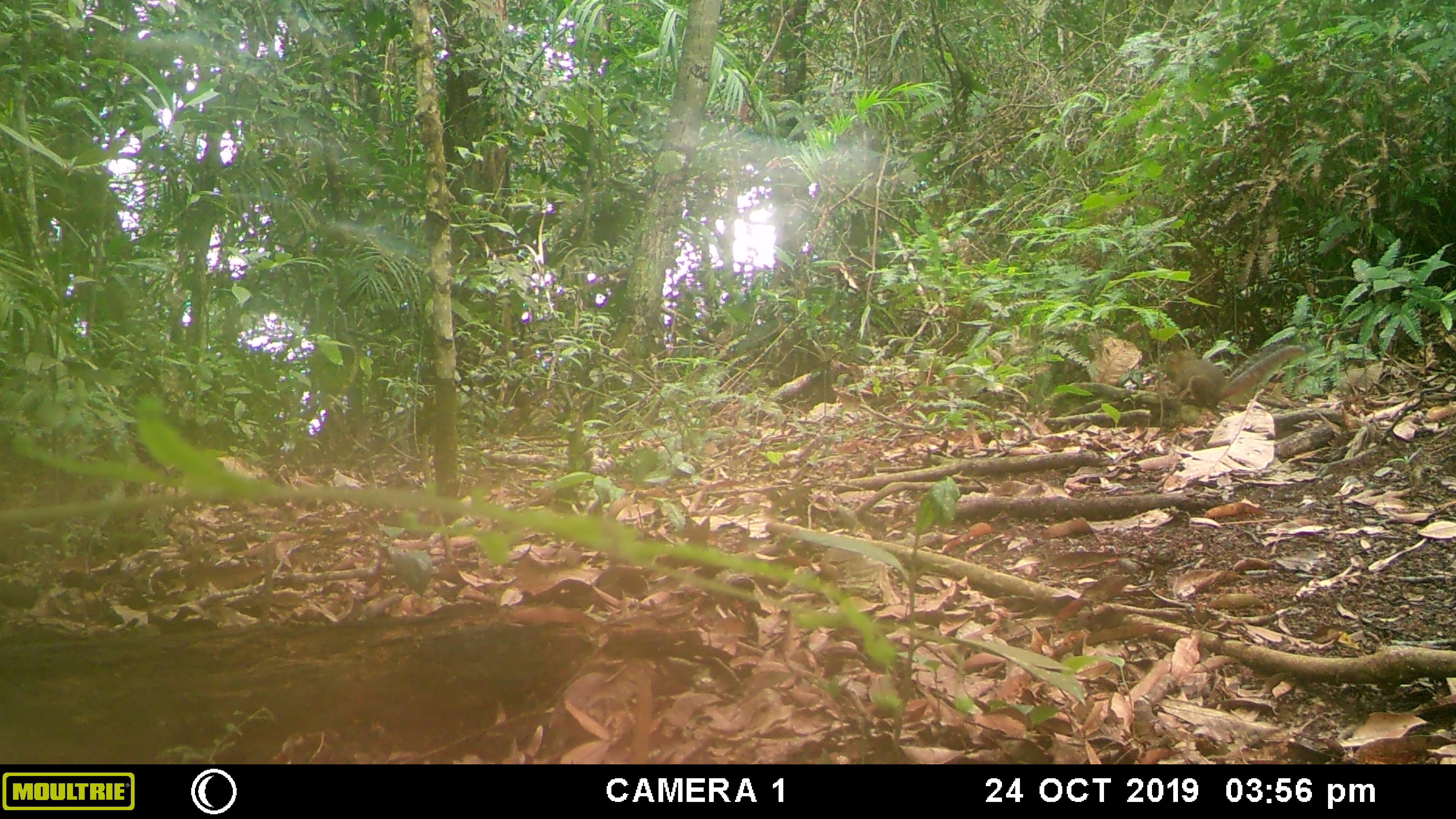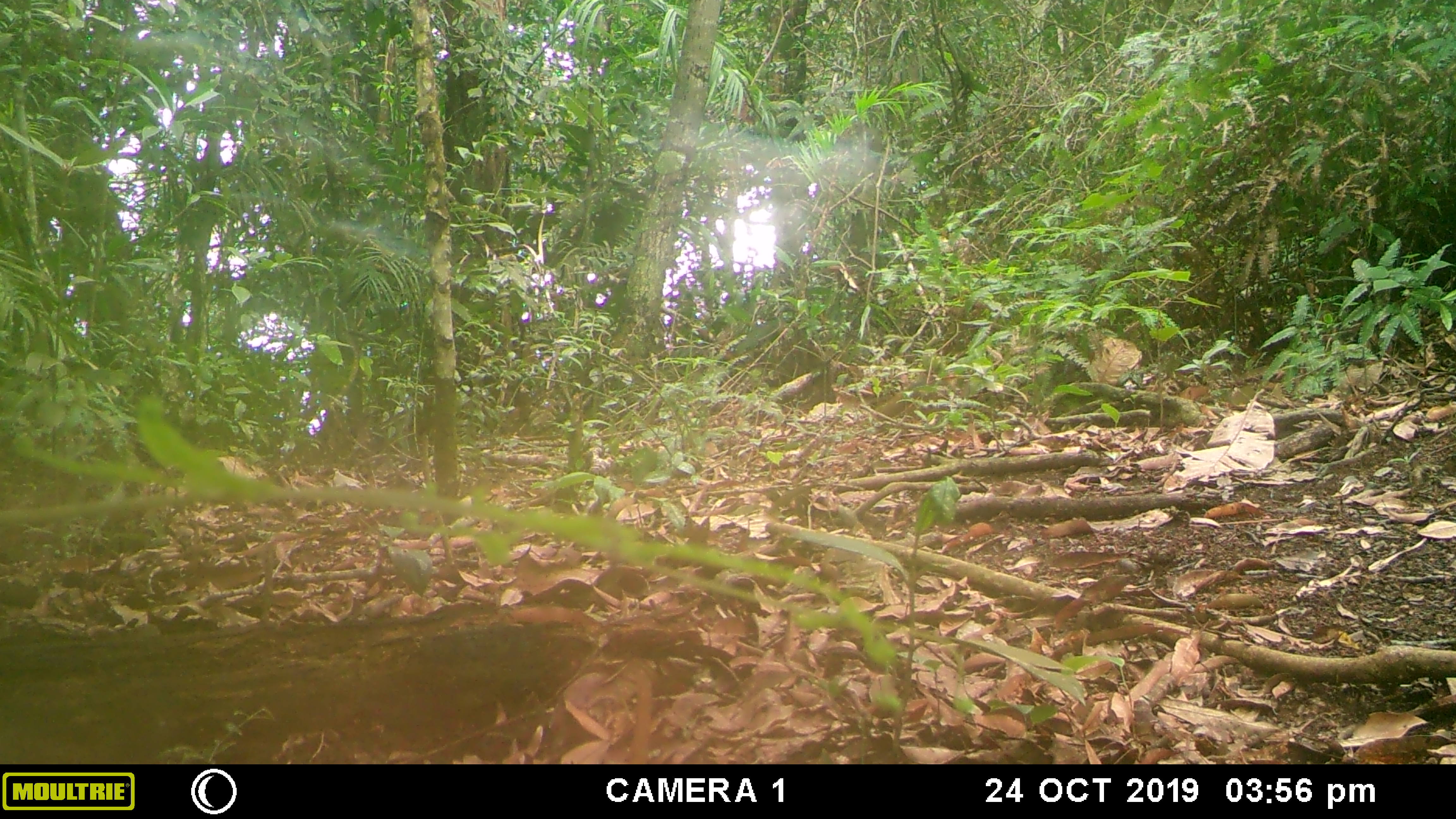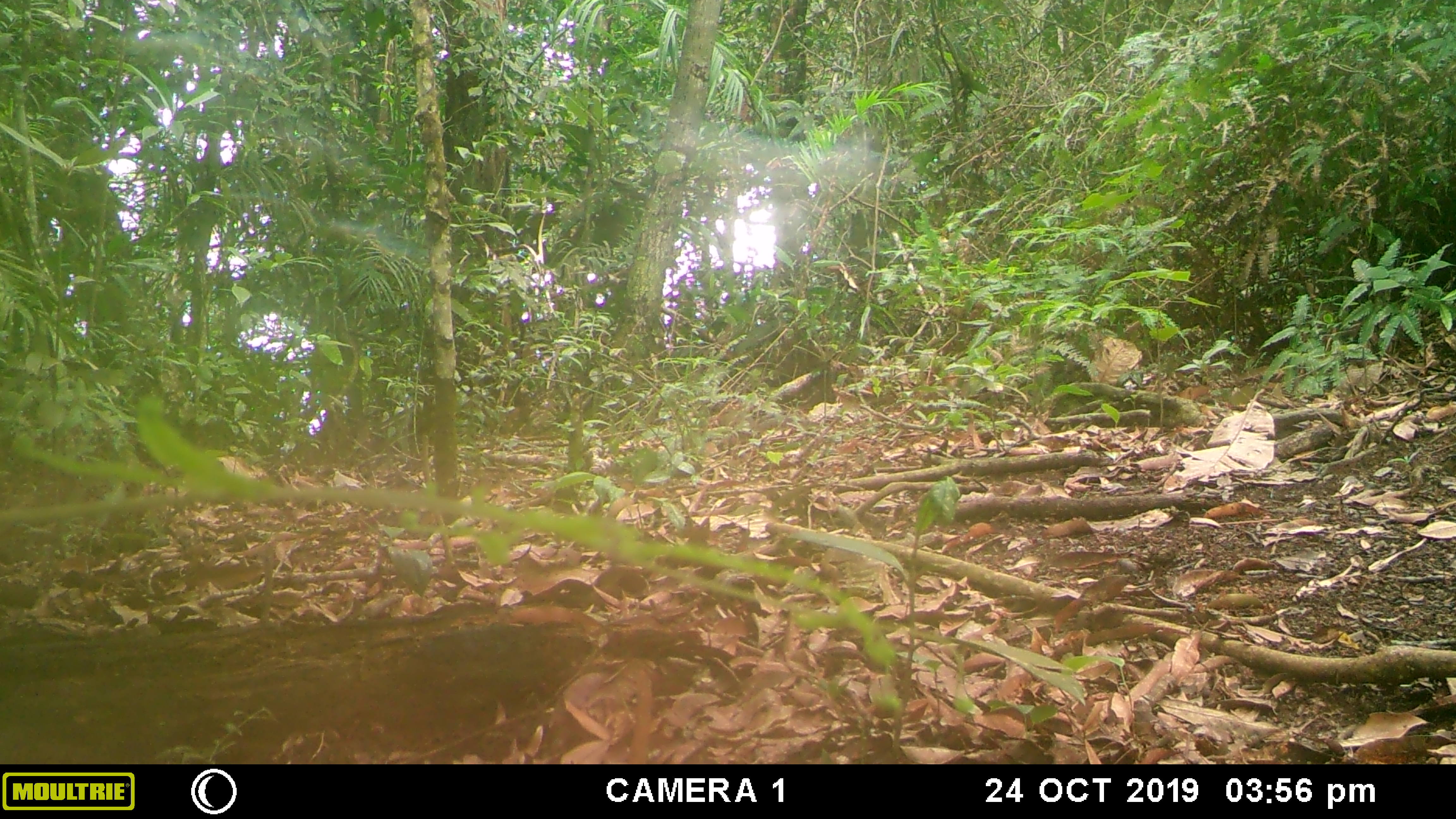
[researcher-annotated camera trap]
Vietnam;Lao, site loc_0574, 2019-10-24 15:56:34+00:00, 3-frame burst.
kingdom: Animalia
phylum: Chordata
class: Mammalia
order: Rodentia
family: Sciuridae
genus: Dremomys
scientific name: Dremomys rufigenis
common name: red-cheeked squirrel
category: red cheeked squirrel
Red cheeked squirrel (red-cheeked squirrel) (Dremomys rufigenis). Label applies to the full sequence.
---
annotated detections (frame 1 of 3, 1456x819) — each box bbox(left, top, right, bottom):
red cheeked squirrel: bbox(1164, 337, 1309, 408)